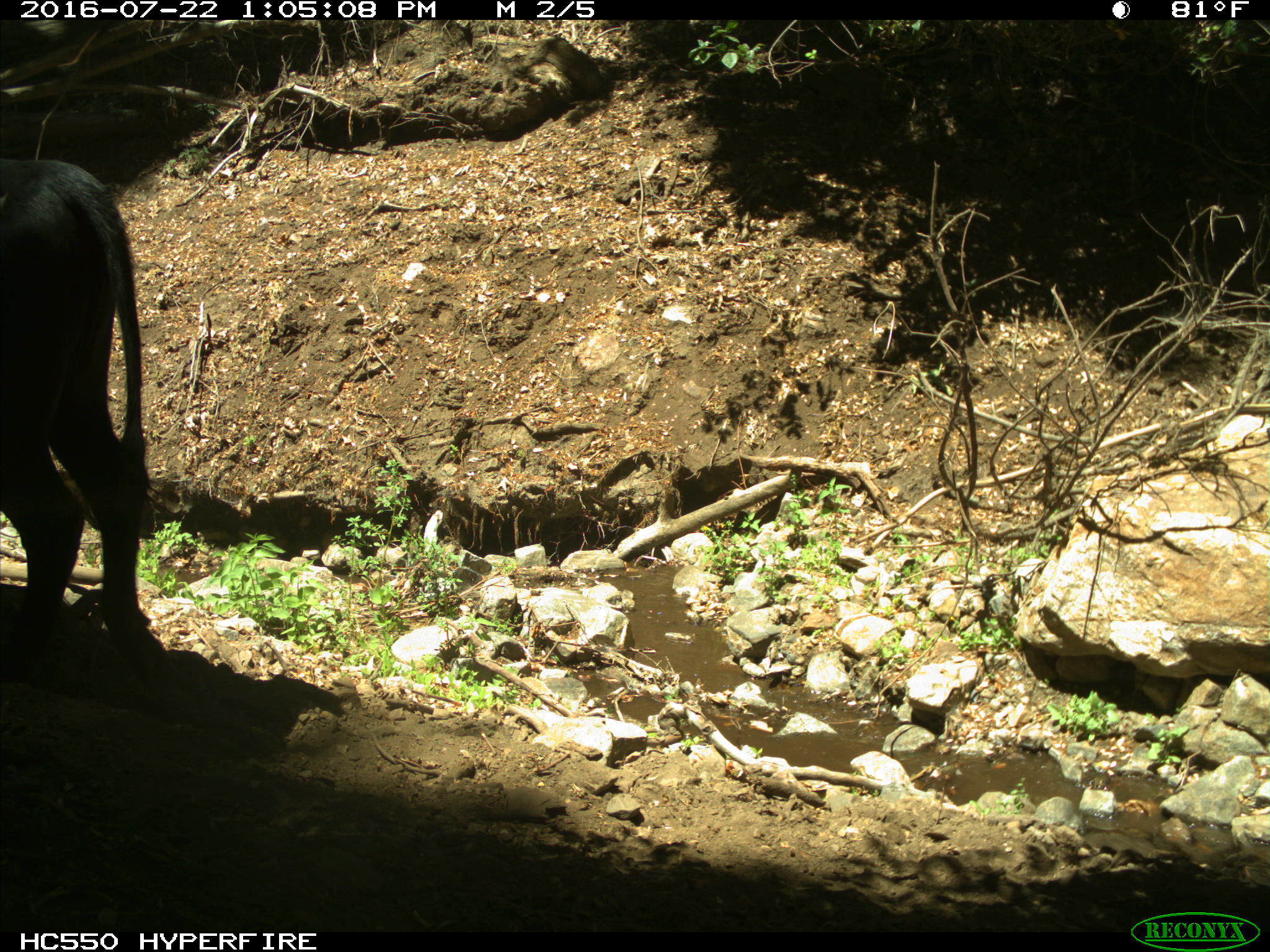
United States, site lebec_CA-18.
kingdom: Animalia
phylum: Chordata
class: Mammalia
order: Artiodactyla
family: Bovidae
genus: Bos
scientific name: Bos taurus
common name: domestic cow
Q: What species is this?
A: Bos taurus (domestic cow).